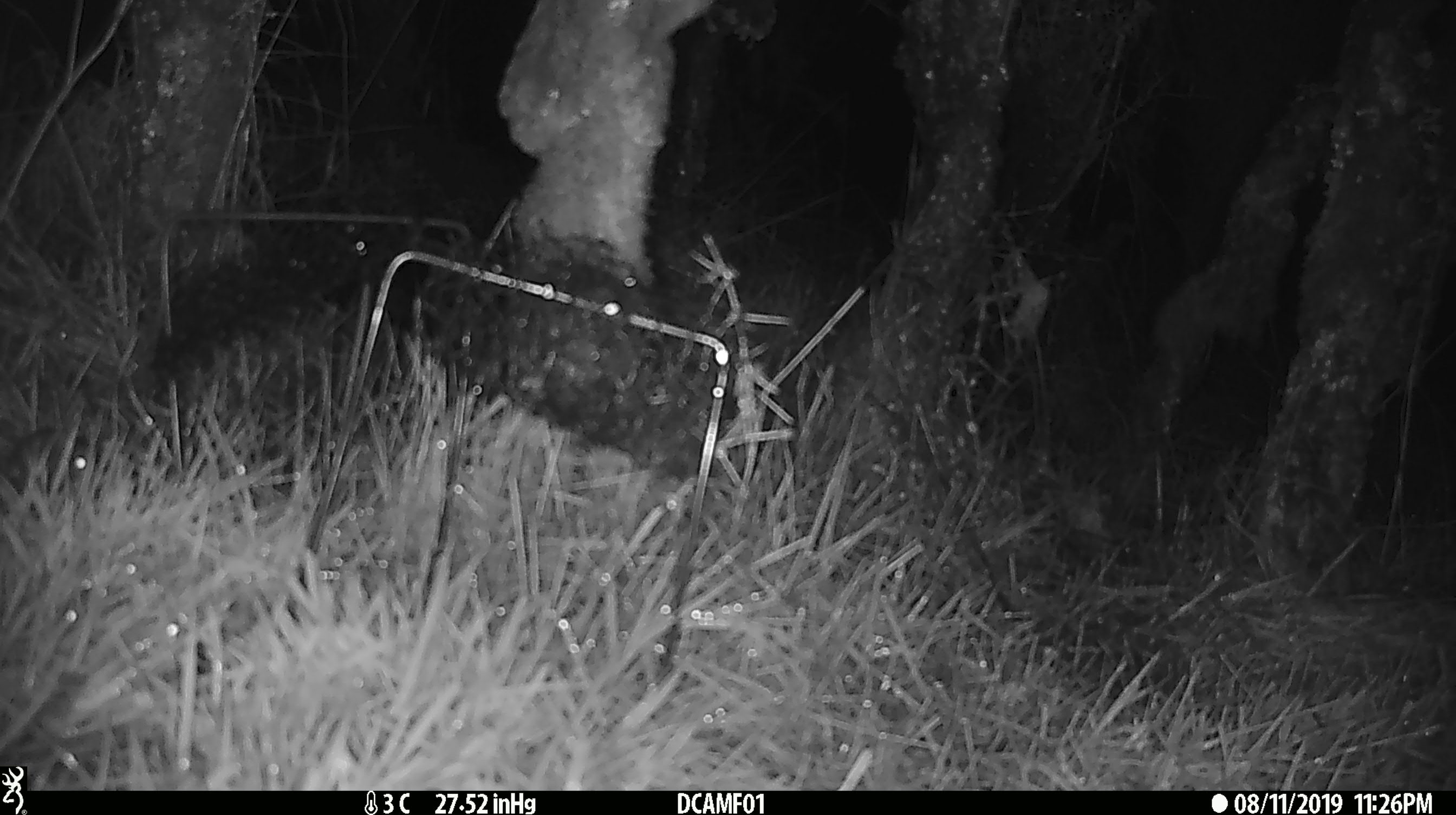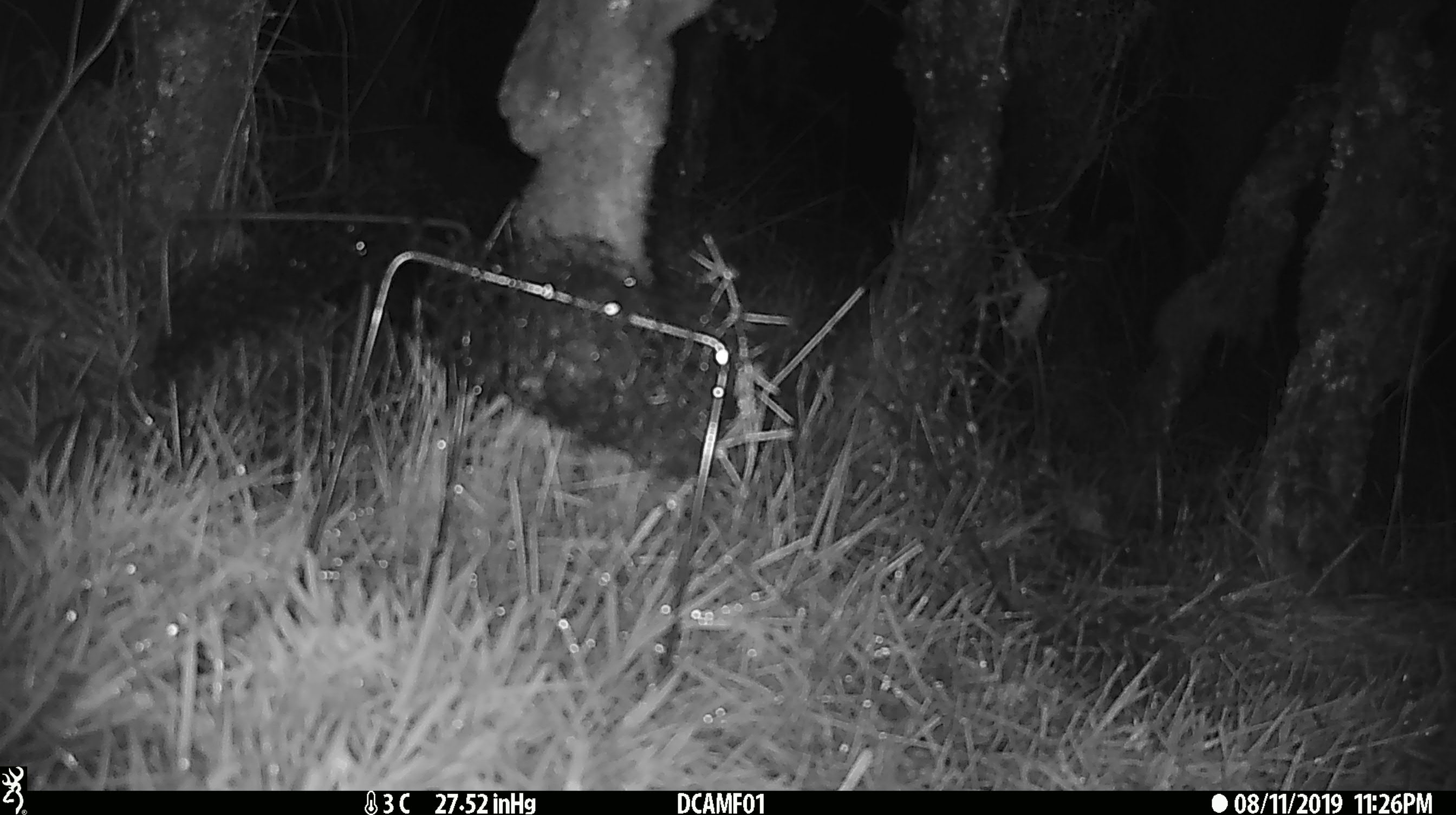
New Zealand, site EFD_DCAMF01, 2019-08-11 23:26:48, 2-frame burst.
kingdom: Animalia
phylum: Chordata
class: Mammalia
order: Rodentia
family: Muridae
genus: Mus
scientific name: Mus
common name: mouse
Mouse (Mus).